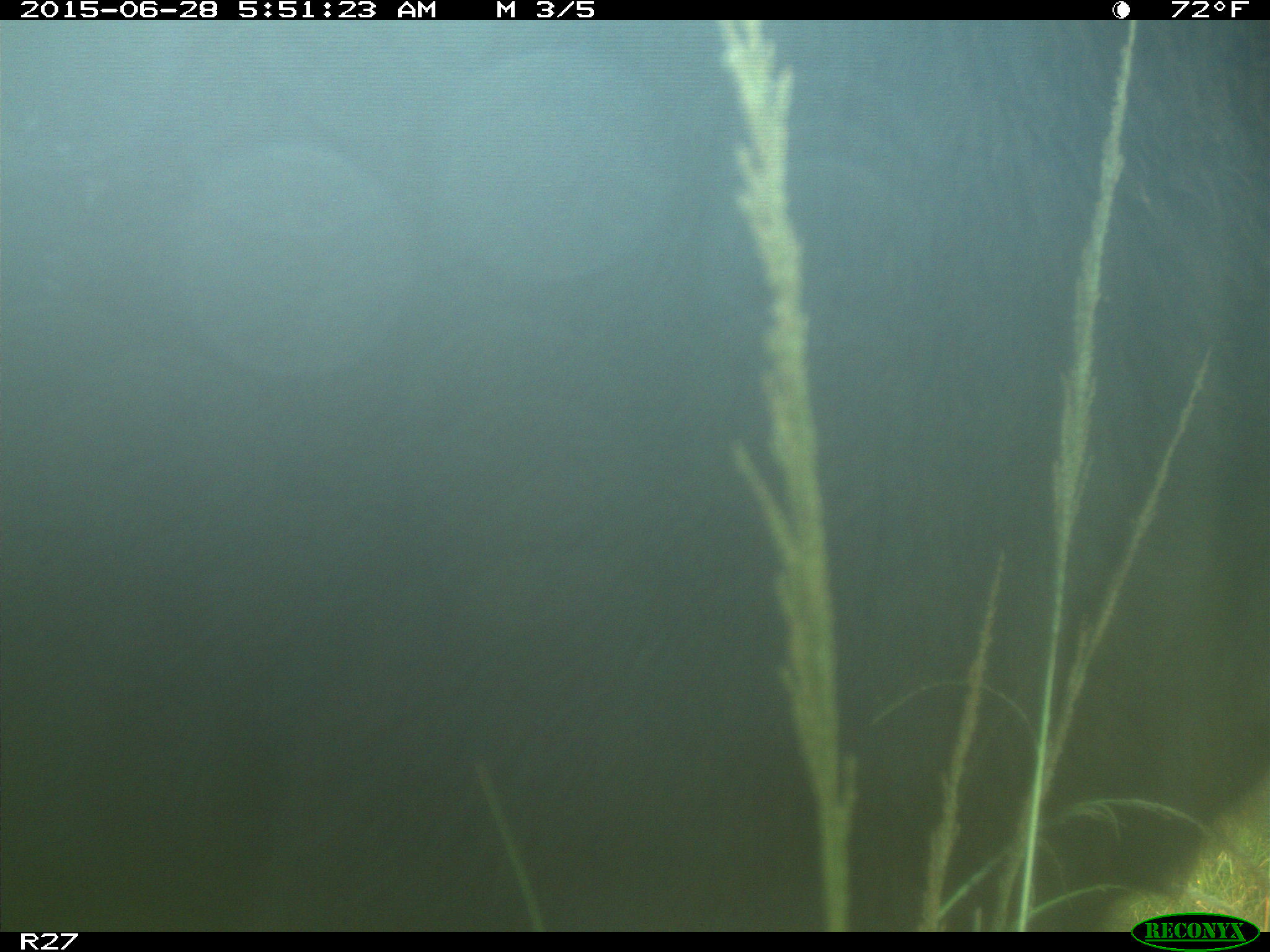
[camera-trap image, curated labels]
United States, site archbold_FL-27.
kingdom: Animalia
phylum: Chordata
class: Mammalia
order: Artiodactyla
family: Bovidae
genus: Bos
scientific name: Bos taurus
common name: domestic cow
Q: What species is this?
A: Bos taurus (domestic cow).